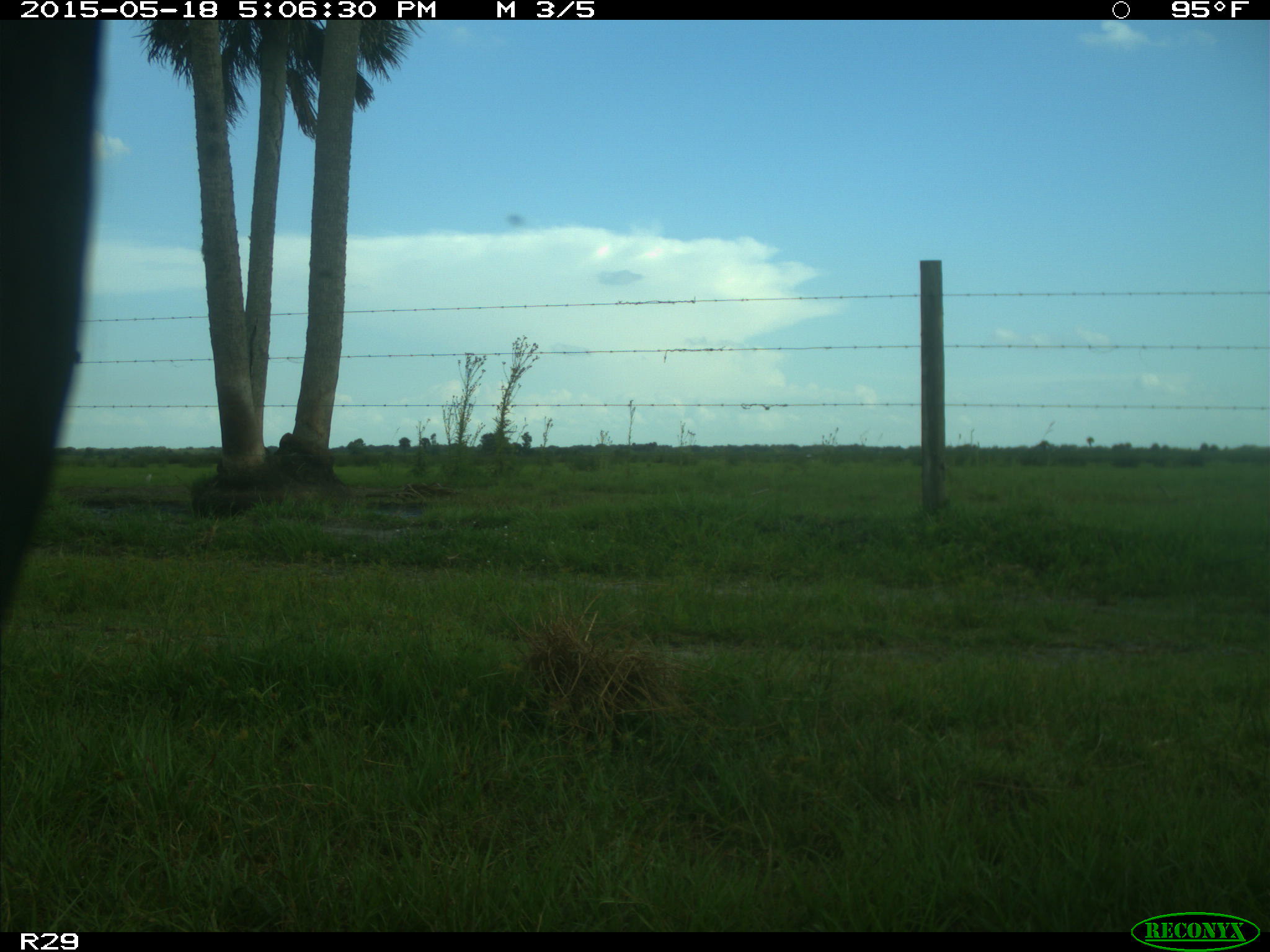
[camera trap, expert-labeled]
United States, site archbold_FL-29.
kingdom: Animalia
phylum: Chordata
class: Mammalia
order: Artiodactyla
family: Bovidae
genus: Bos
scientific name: Bos taurus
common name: domestic cow